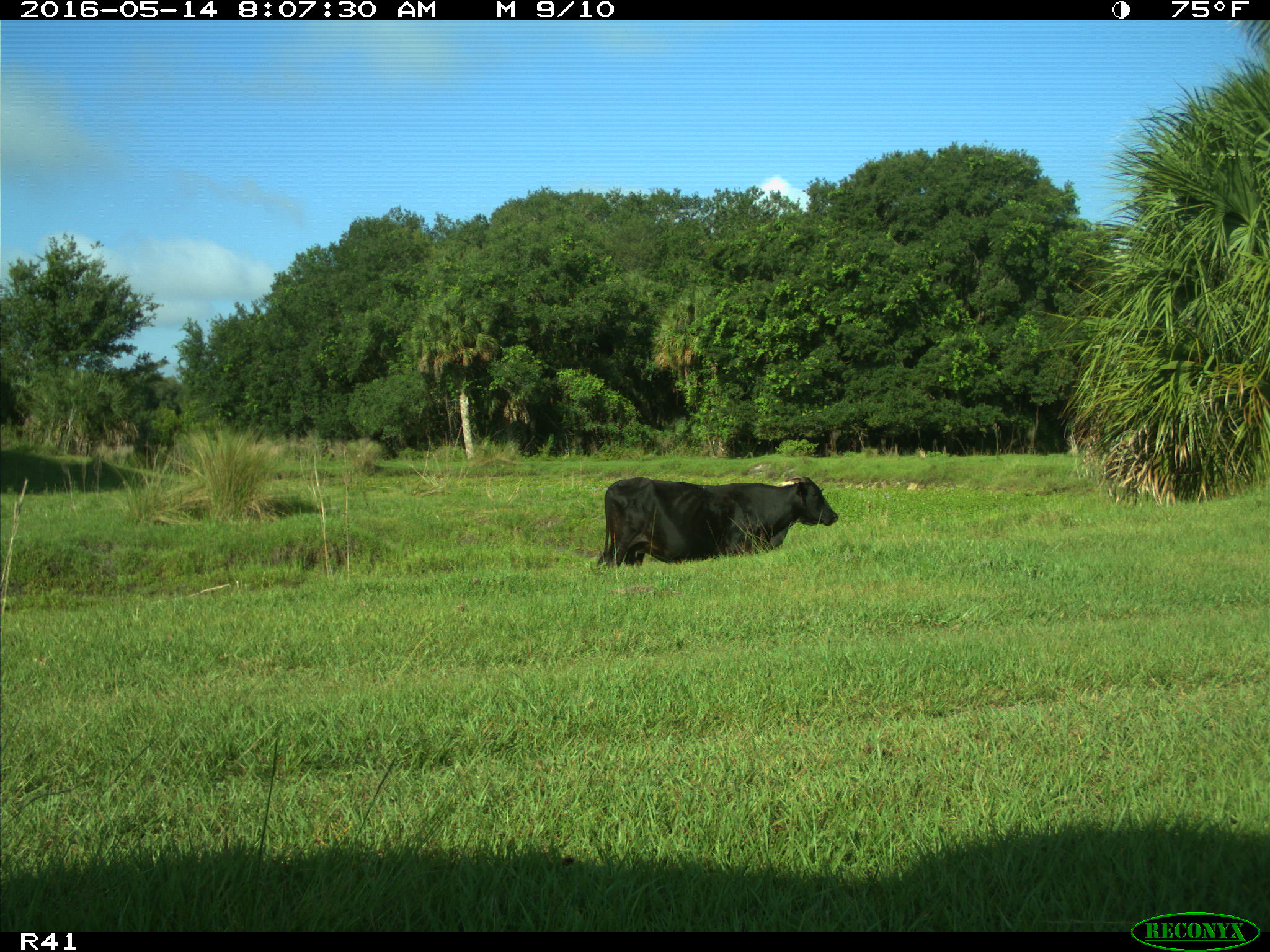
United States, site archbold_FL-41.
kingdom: Animalia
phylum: Chordata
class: Mammalia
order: Artiodactyla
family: Bovidae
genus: Bos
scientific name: Bos taurus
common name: domestic cow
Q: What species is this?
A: Bos taurus (domestic cow).